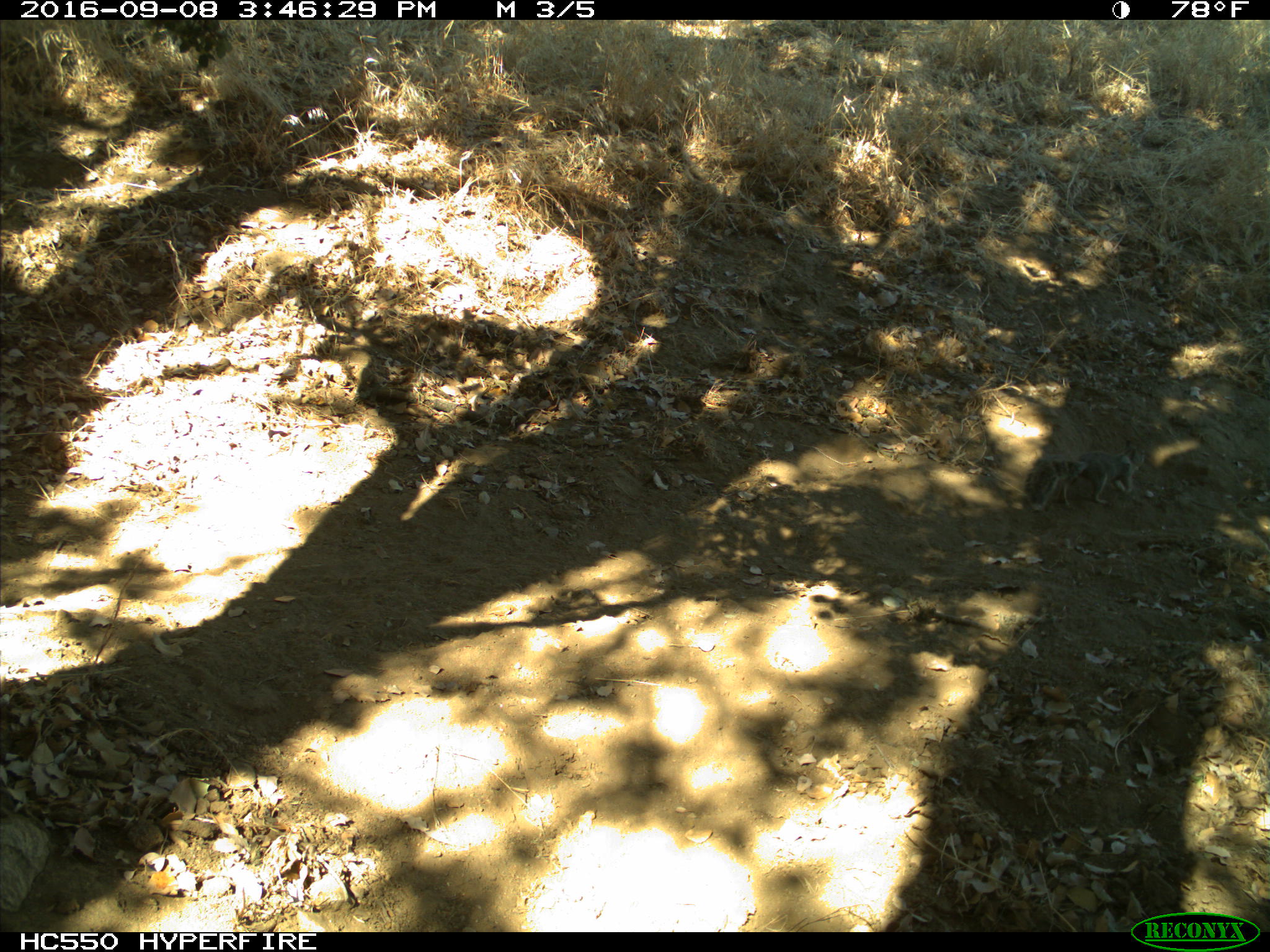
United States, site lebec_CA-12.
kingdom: Animalia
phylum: Chordata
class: Mammalia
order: Rodentia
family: Sciuridae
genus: Otospermophilus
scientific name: Otospermophilus beecheyi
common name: california ground squirrel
Otospermophilus beecheyi (california ground squirrel).